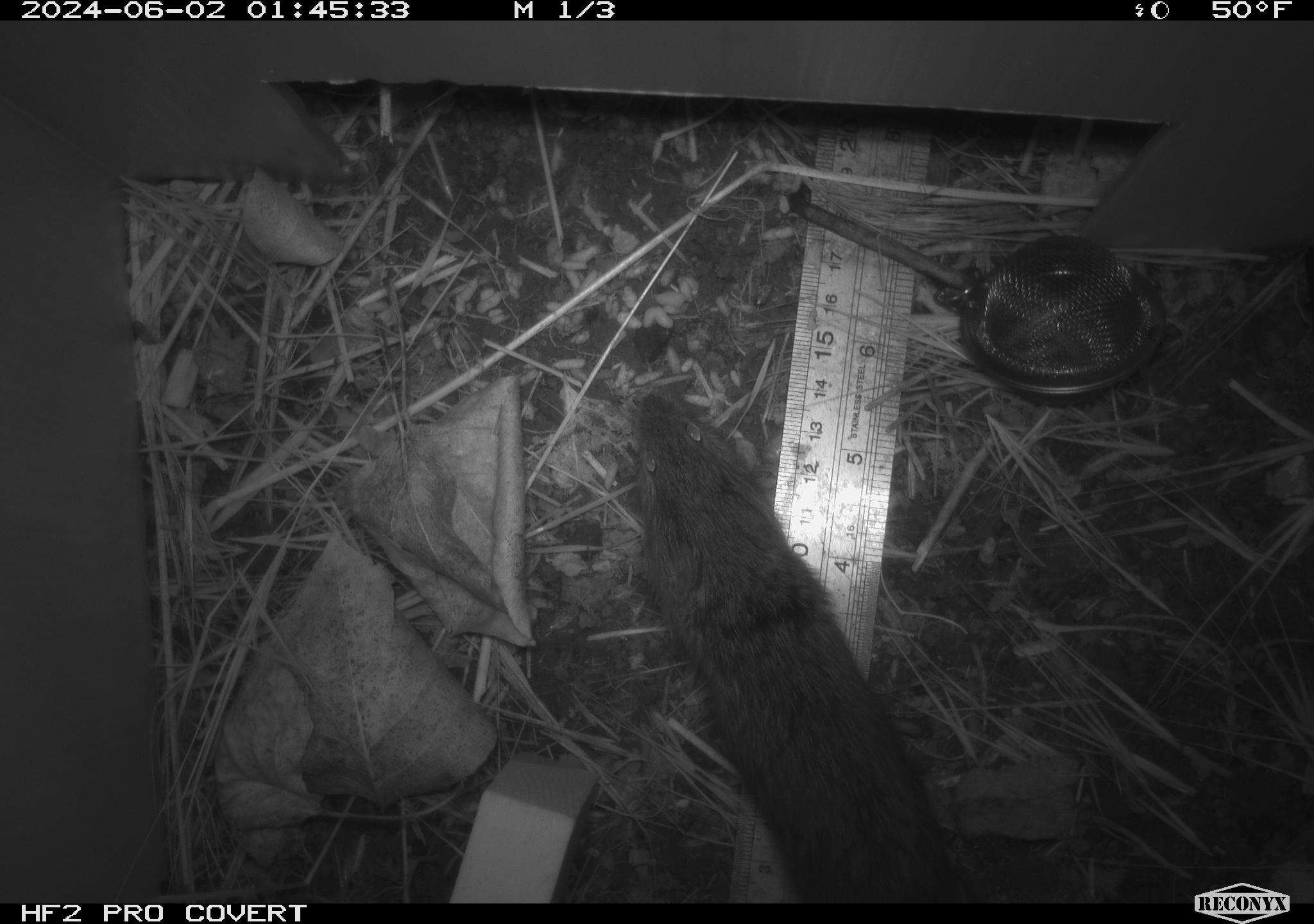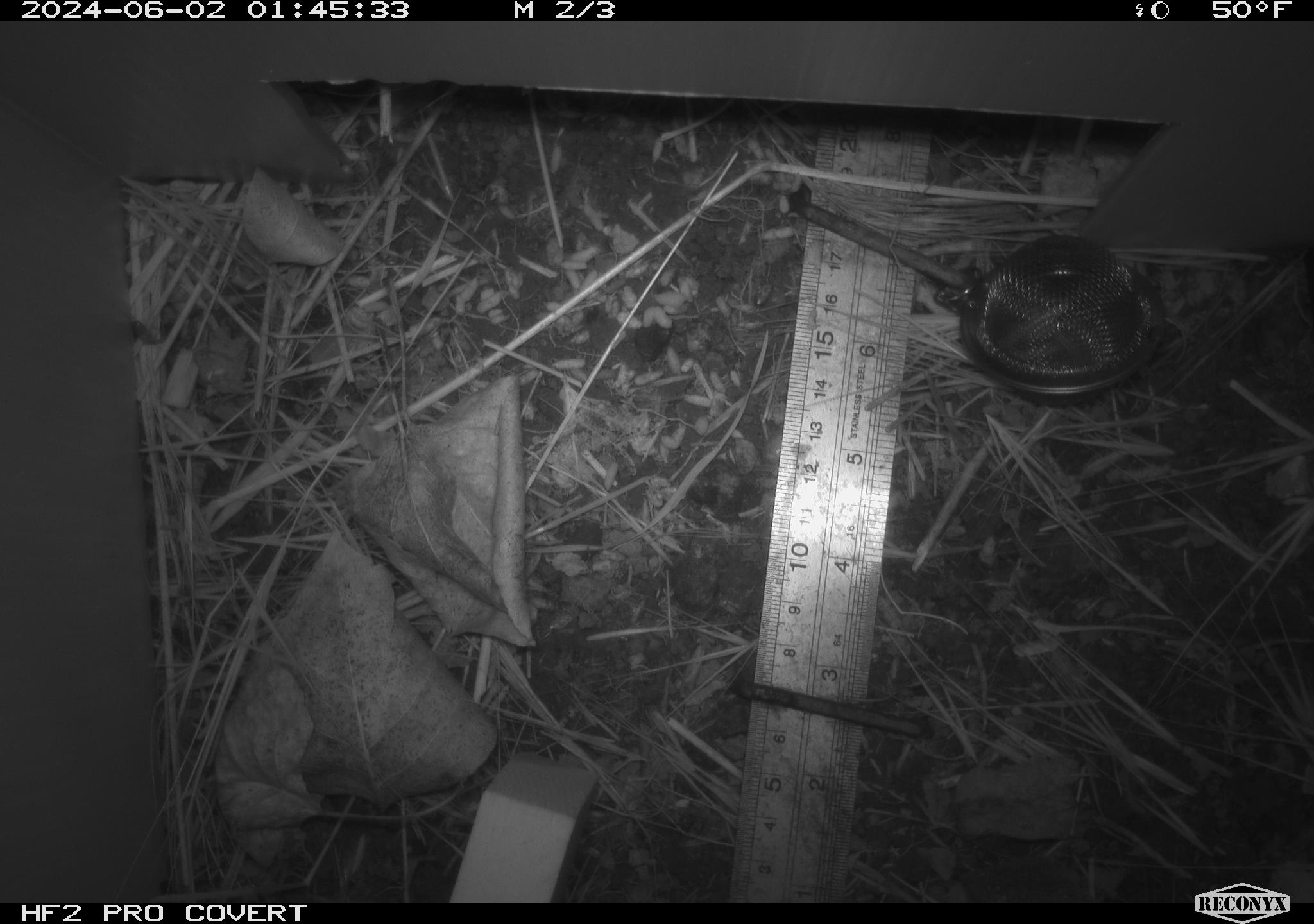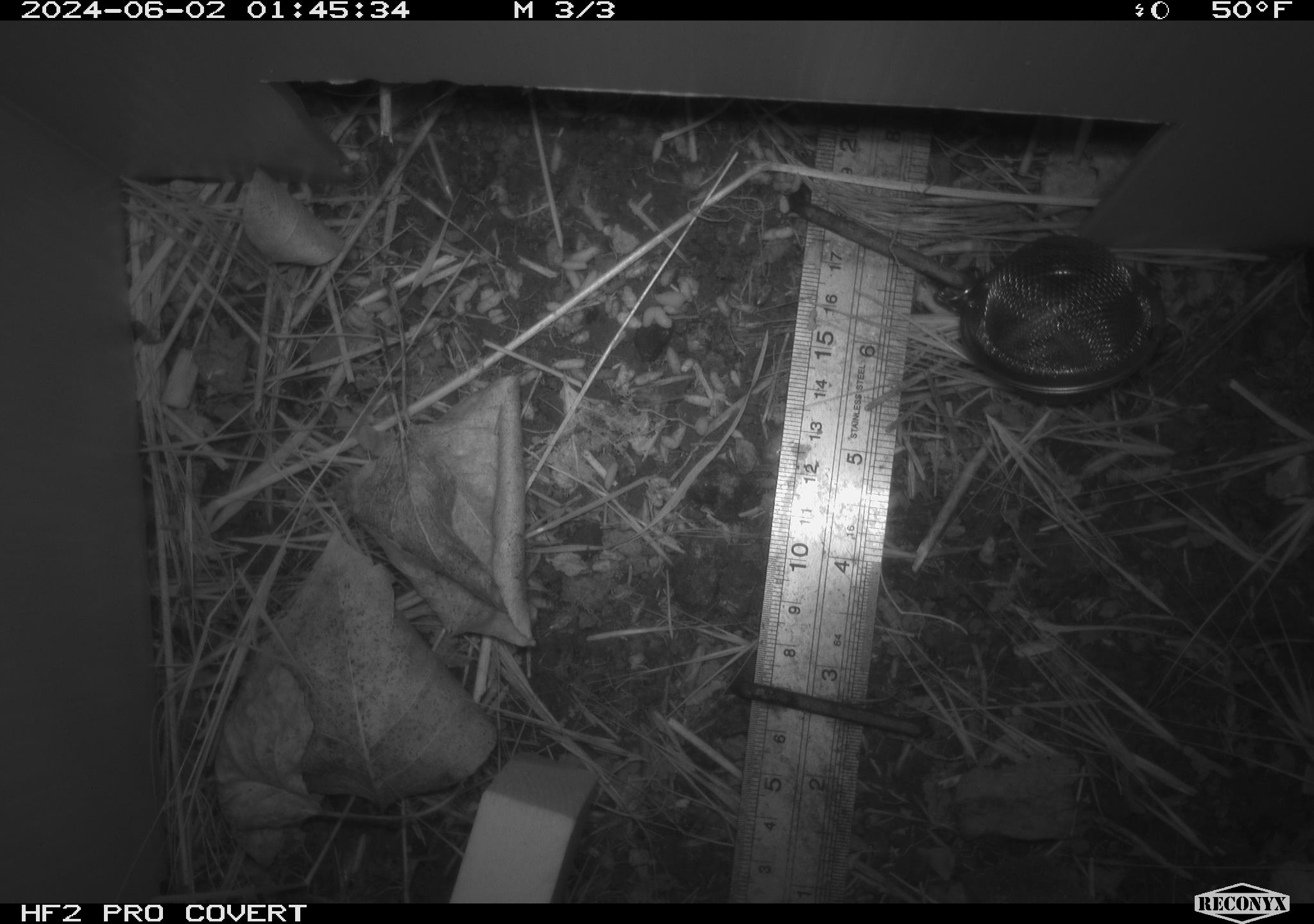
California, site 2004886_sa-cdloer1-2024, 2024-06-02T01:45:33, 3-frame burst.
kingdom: Animalia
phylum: Chordata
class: Mammalia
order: Rodentia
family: Cricetidae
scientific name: Arvicolinae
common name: voles, lemmings, and muskrats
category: arvicolinae subfamily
Arvicolinae subfamily (voles, lemmings, and muskrats) (Arvicolinae).